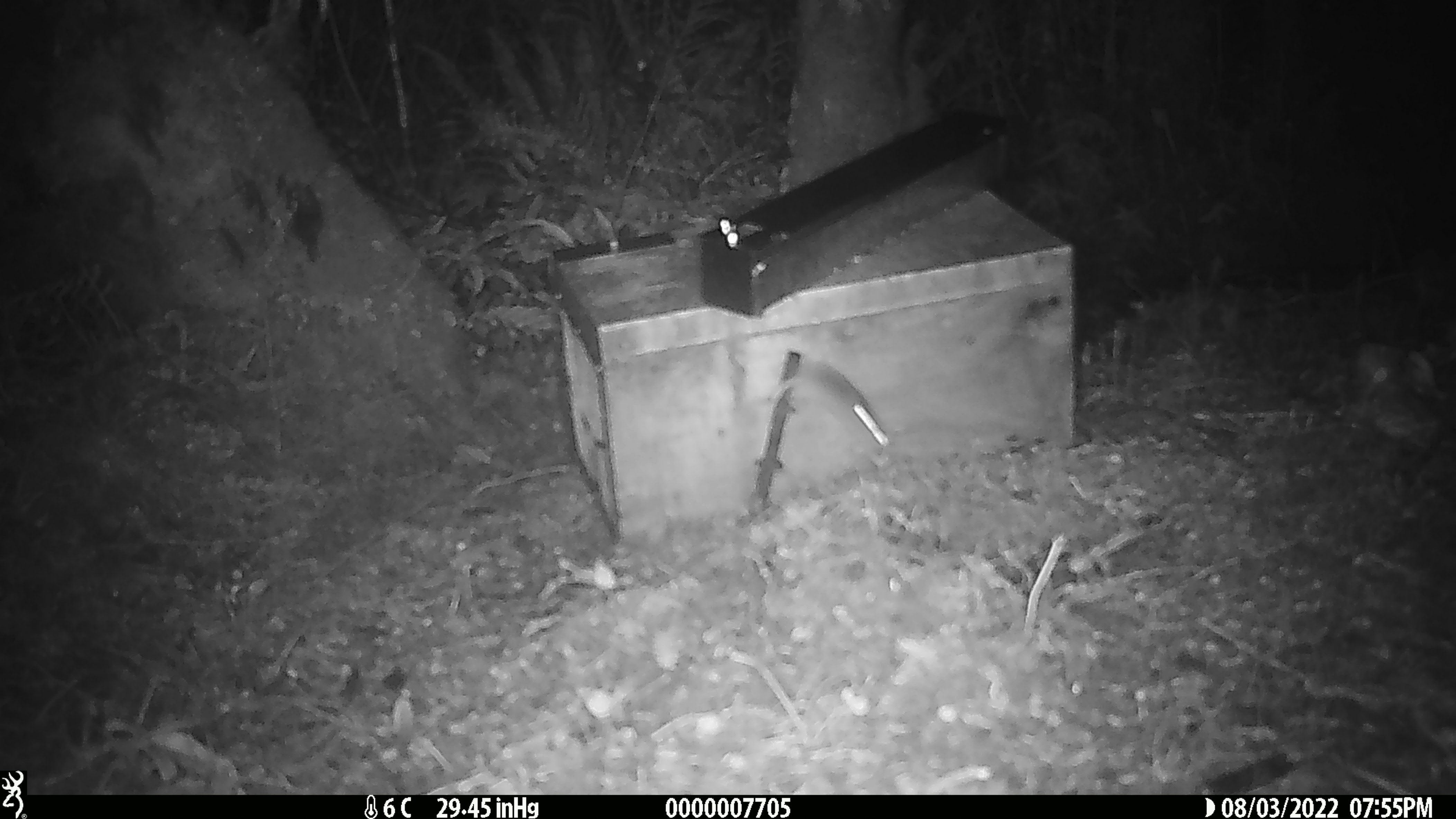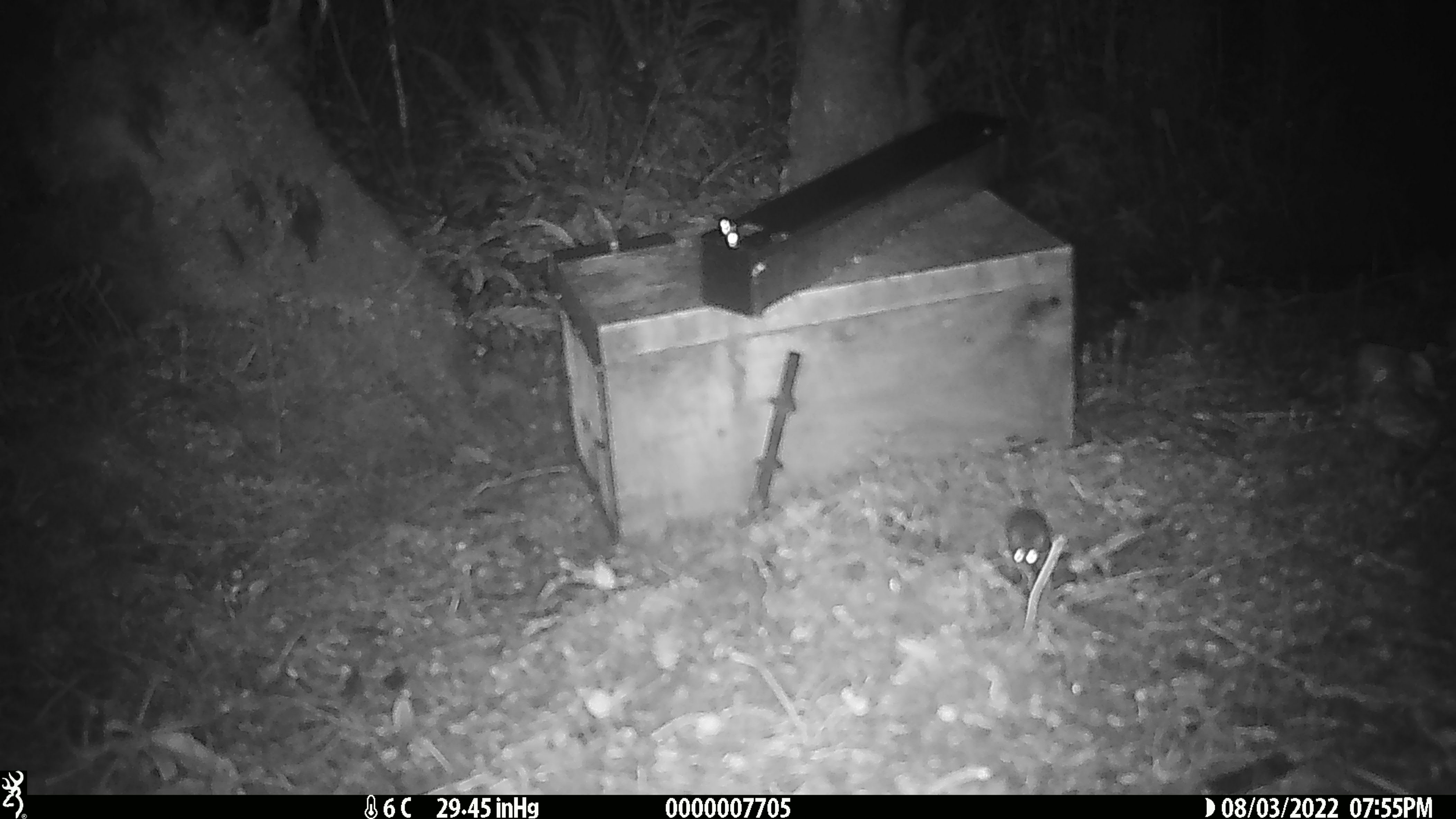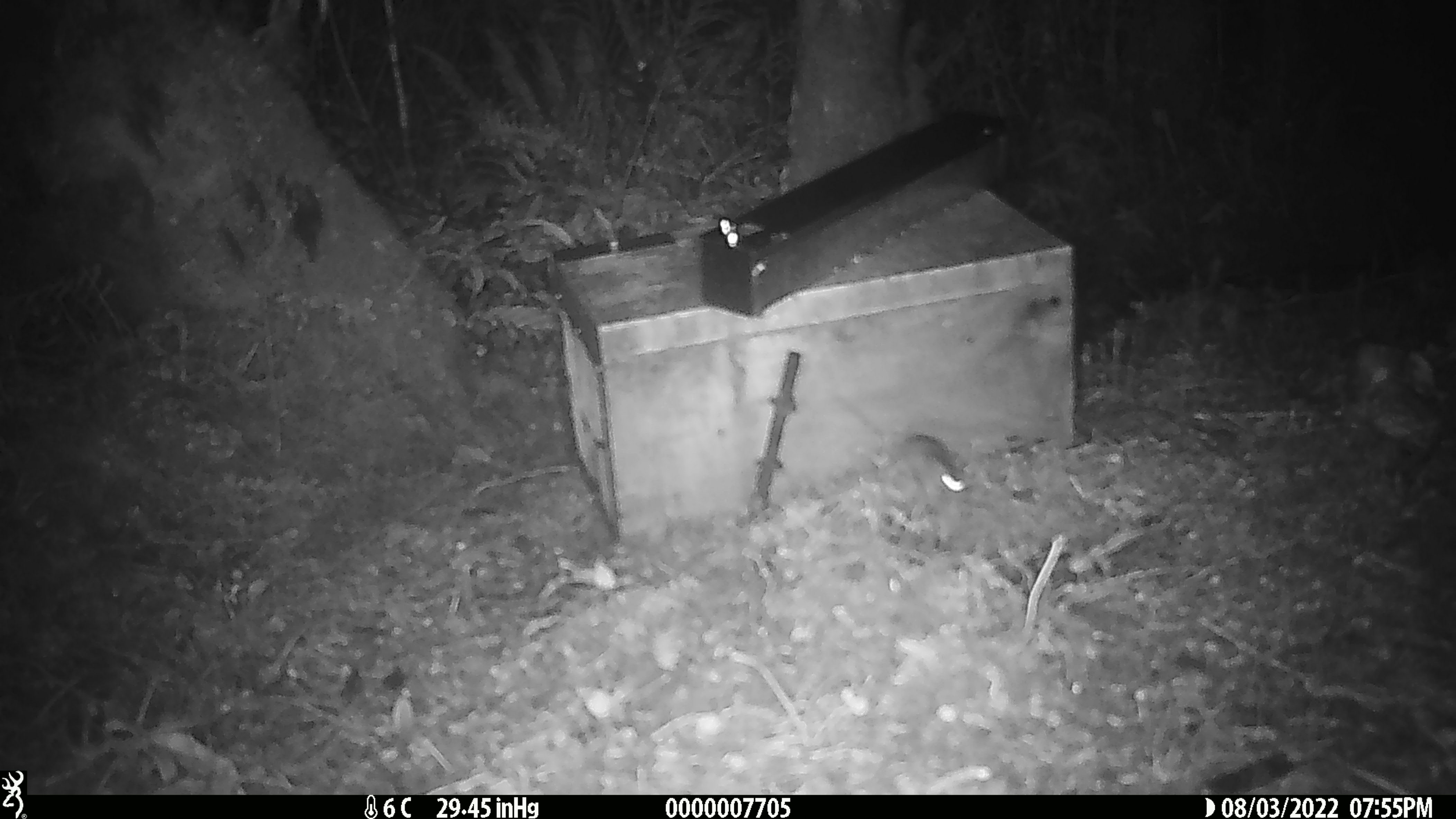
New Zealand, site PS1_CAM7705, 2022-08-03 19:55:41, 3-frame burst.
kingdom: Animalia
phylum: Chordata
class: Mammalia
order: Rodentia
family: Muridae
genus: Mus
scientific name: Mus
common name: mouse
Mouse (Mus).